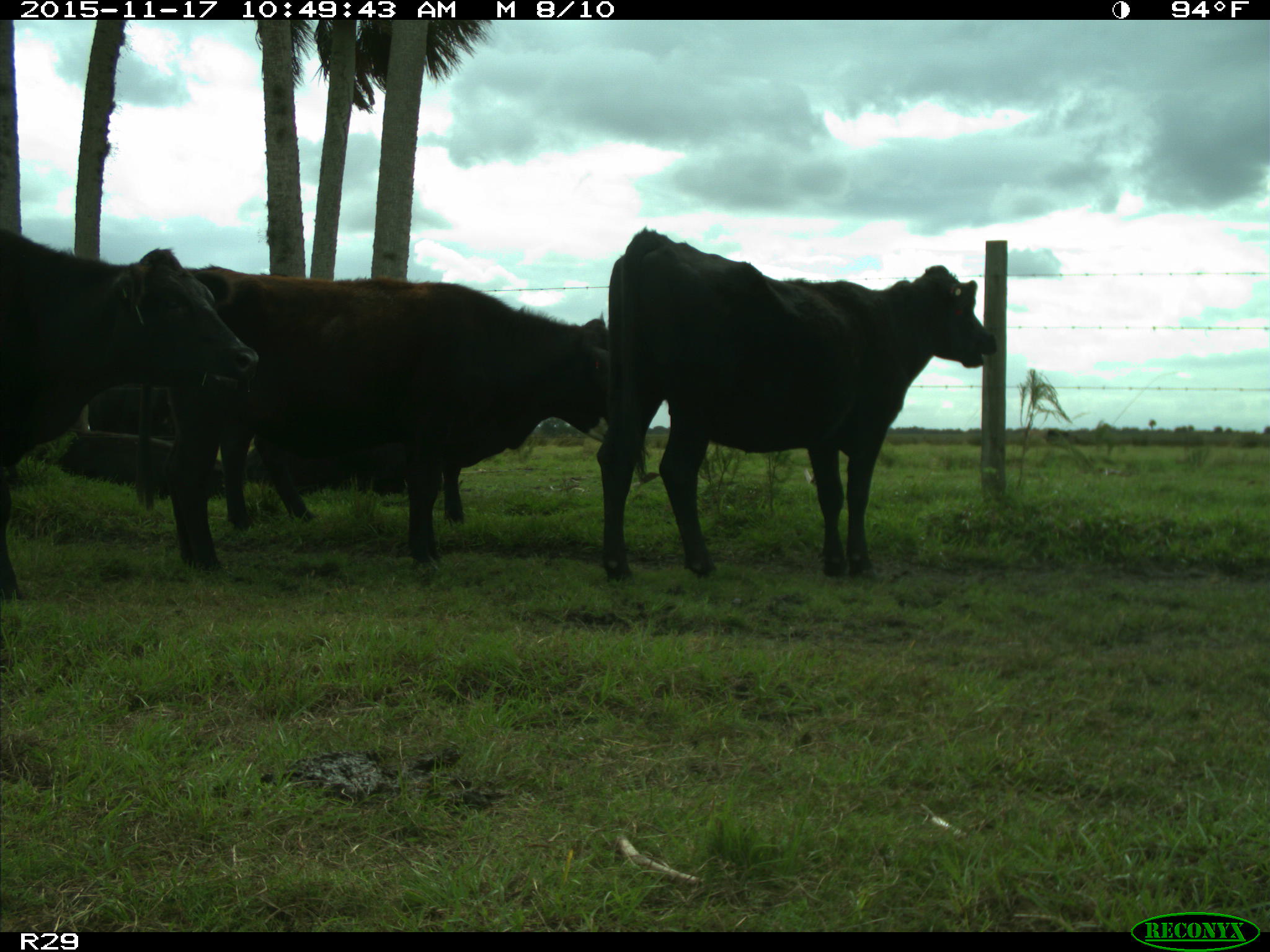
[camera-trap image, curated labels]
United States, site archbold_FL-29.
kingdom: Animalia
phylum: Chordata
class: Mammalia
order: Artiodactyla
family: Bovidae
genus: Bos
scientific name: Bos taurus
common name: domestic cow